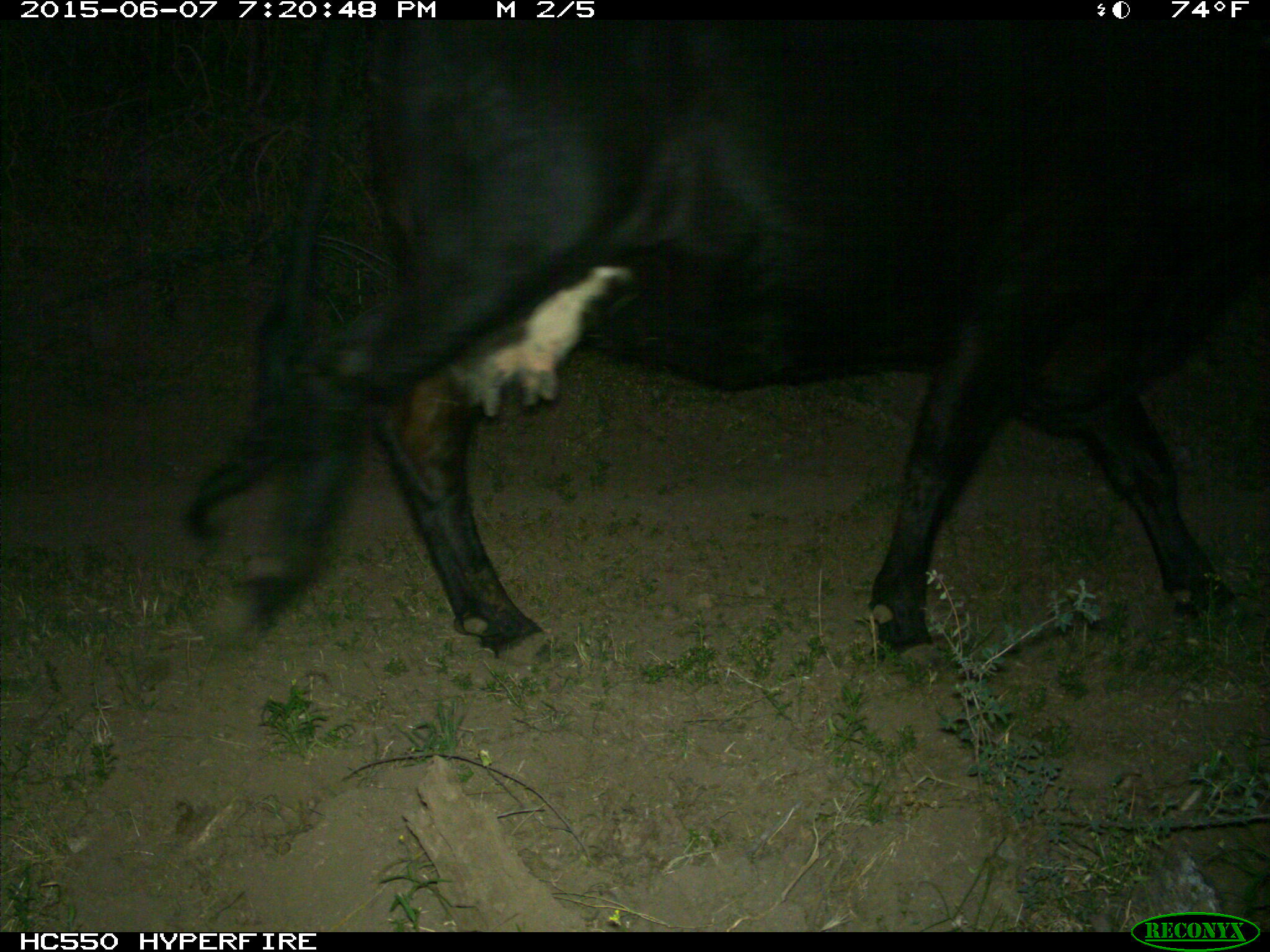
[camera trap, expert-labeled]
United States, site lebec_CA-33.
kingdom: Animalia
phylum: Chordata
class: Mammalia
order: Artiodactyla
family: Bovidae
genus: Bos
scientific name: Bos taurus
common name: domestic cow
Bos taurus (domestic cow).